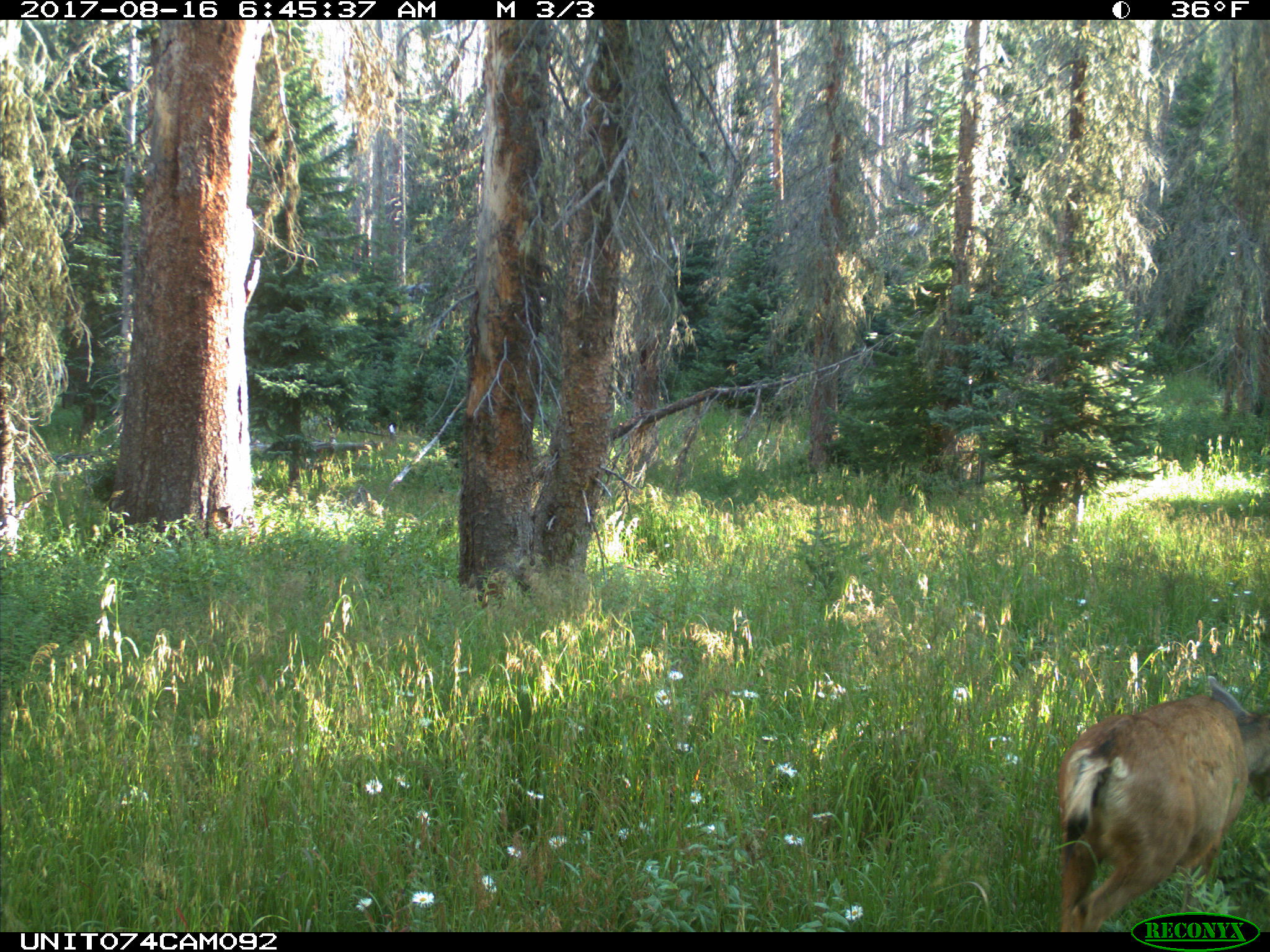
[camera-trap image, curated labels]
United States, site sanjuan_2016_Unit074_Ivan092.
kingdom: Animalia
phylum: Chordata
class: Mammalia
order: Artiodactyla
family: Cervidae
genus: Odocoileus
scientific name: Odocoileus hemionus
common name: mule deer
Odocoileus hemionus (mule deer).